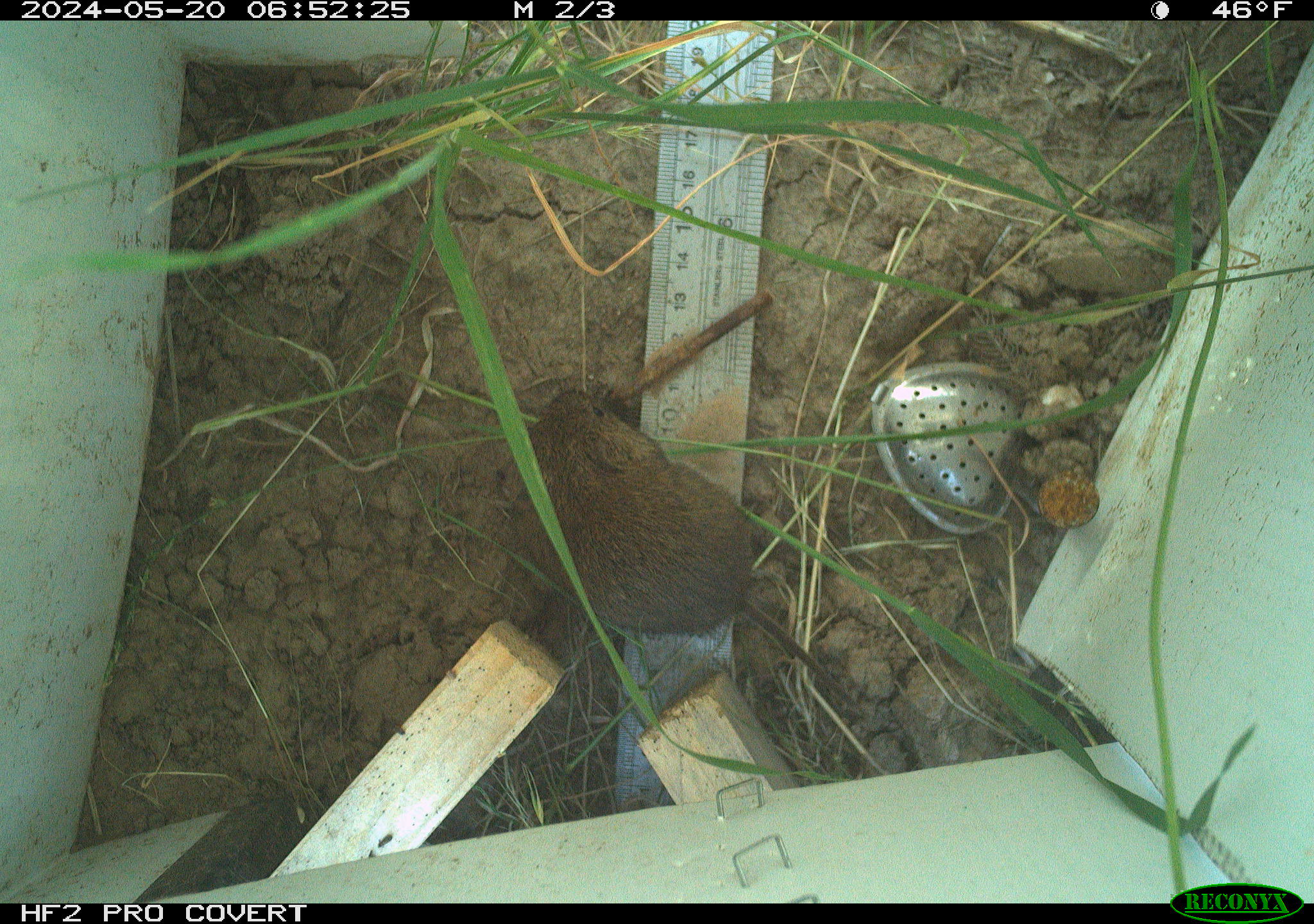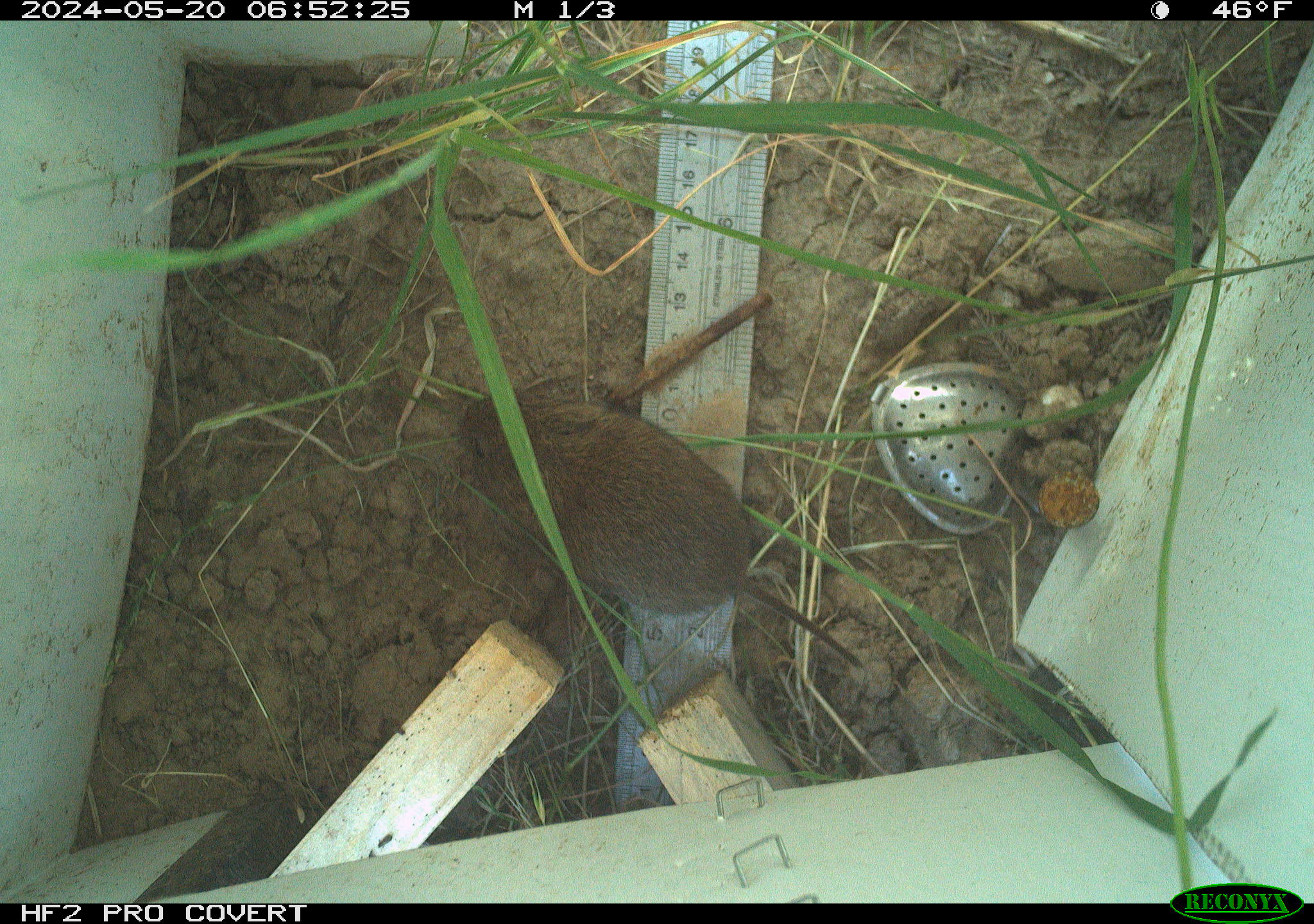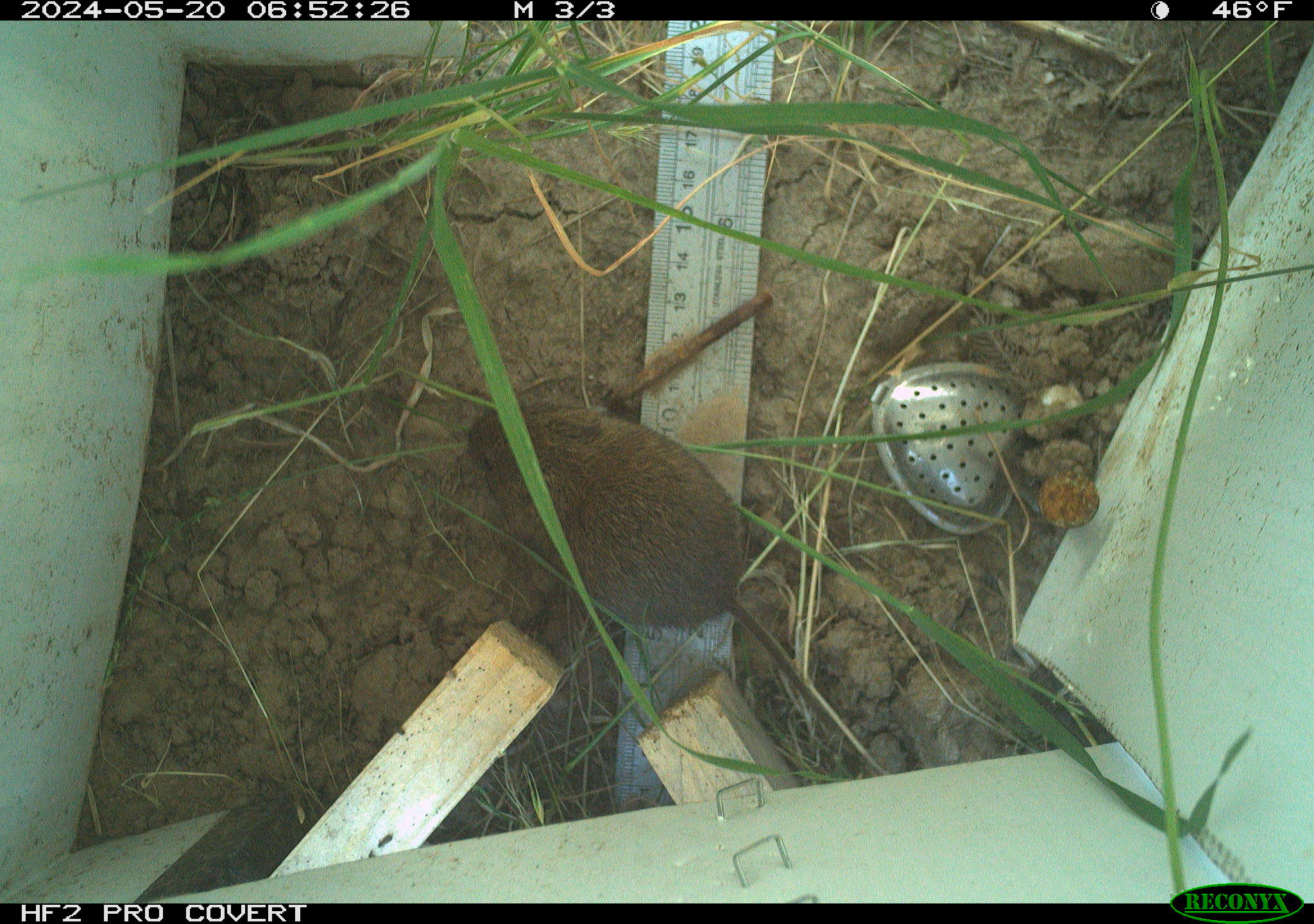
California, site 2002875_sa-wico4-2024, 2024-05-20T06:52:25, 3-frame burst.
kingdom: Animalia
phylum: Chordata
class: Mammalia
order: Rodentia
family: Cricetidae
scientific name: Arvicolinae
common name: voles, lemmings, and muskrats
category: arvicolinae subfamily